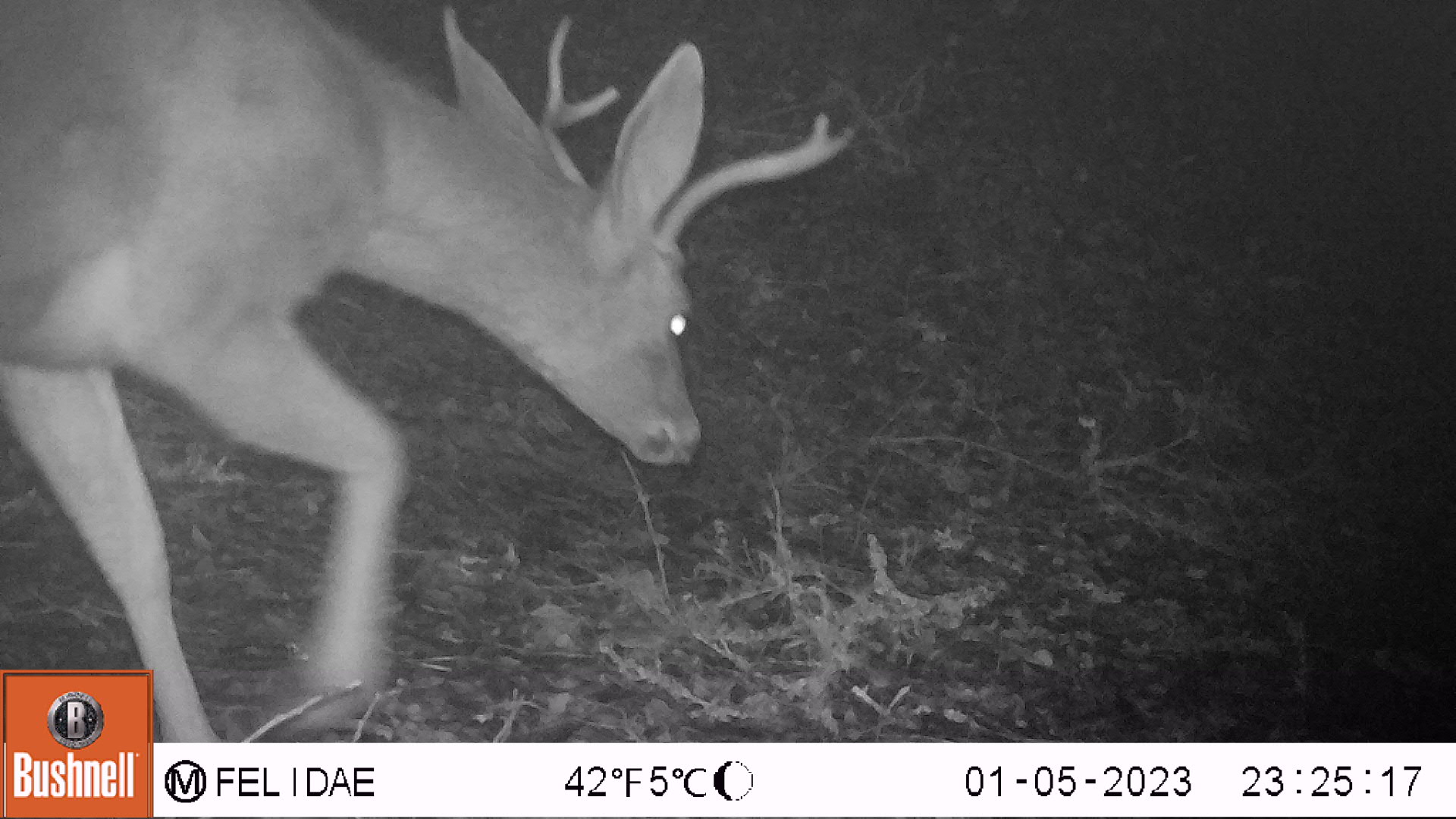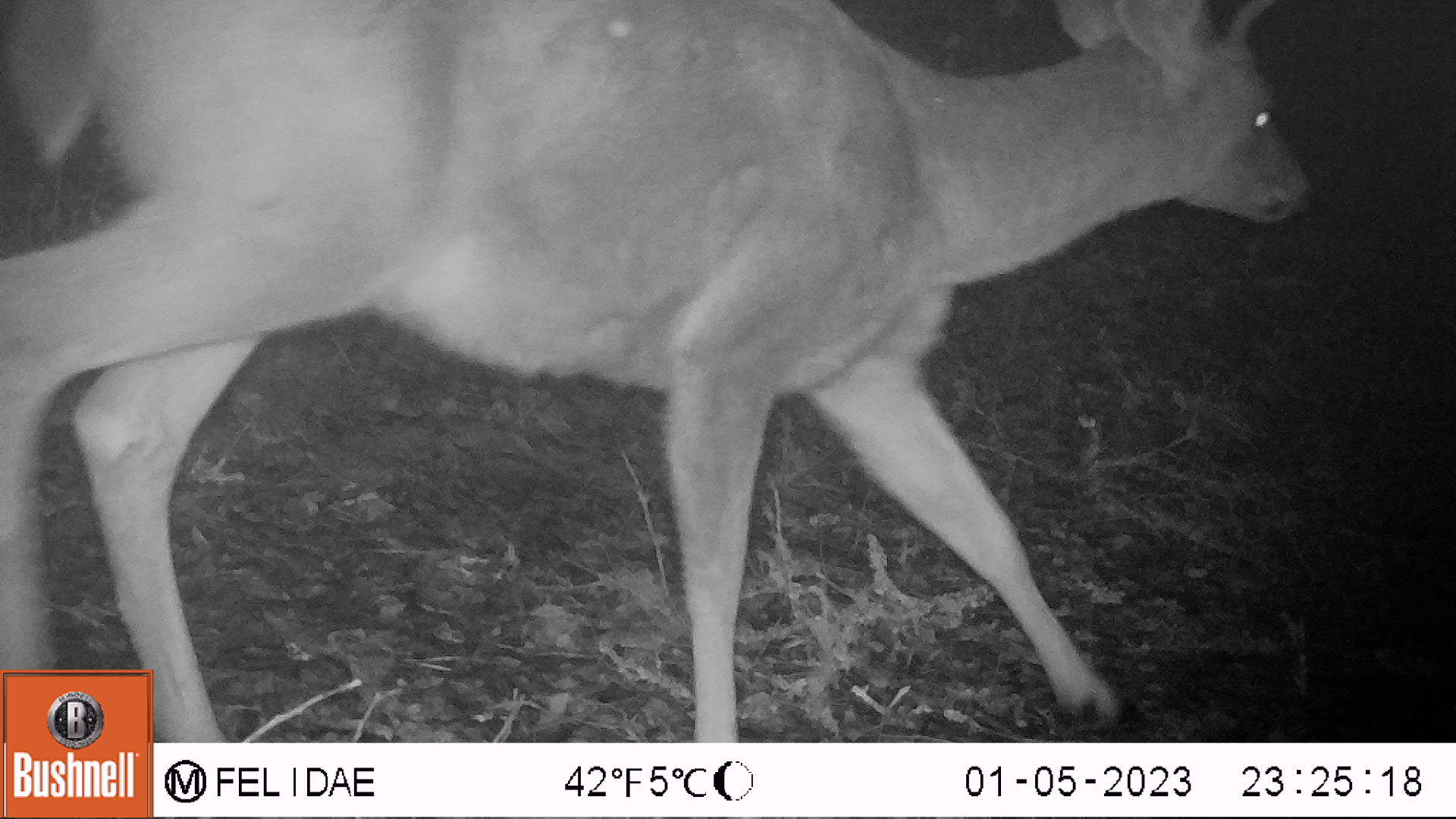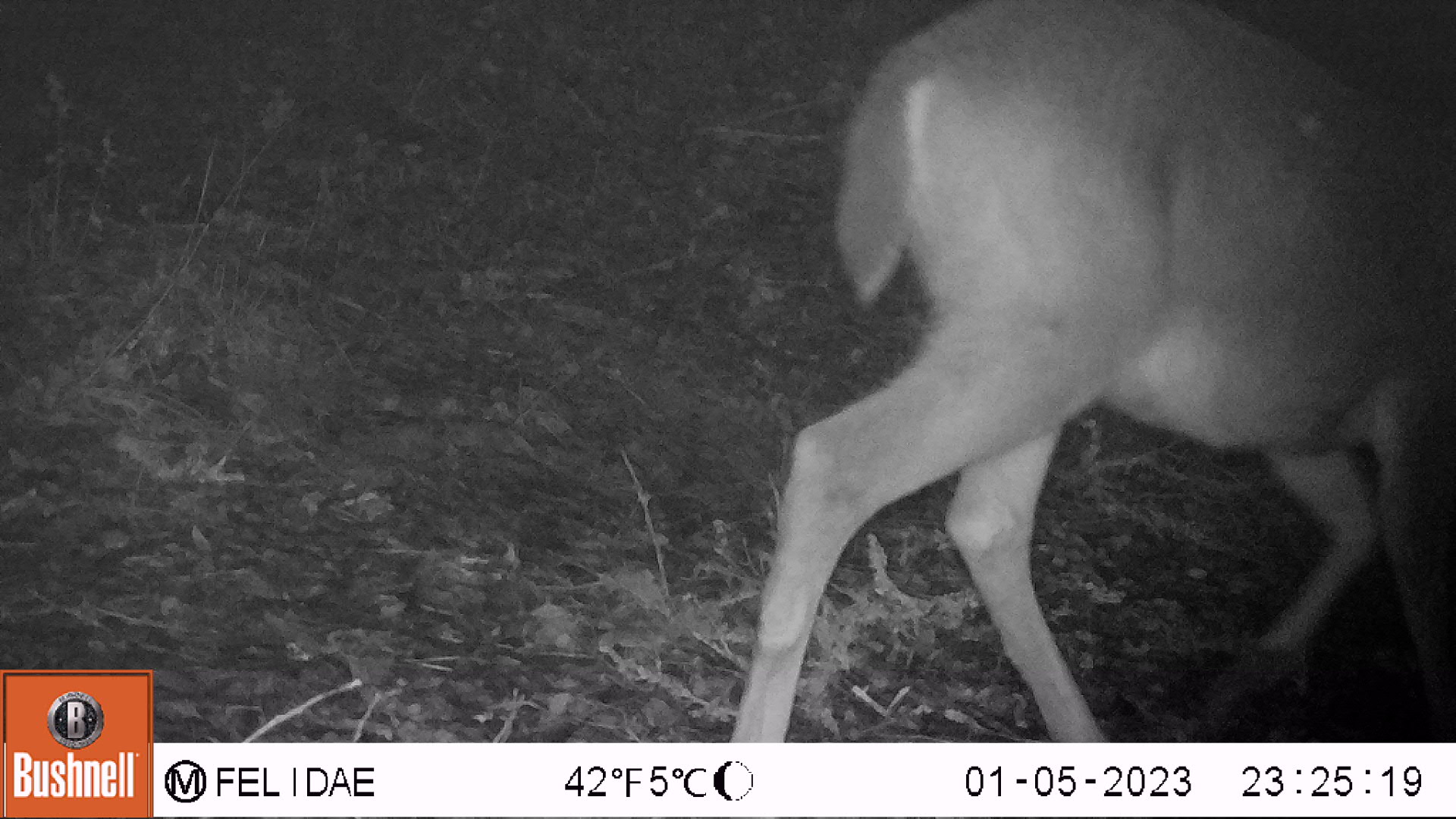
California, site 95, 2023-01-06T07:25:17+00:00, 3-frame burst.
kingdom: Animalia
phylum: Chordata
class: Mammalia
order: Artiodactyla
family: Cervidae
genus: Odocoileus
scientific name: Odocoileus hemionus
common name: mule deer